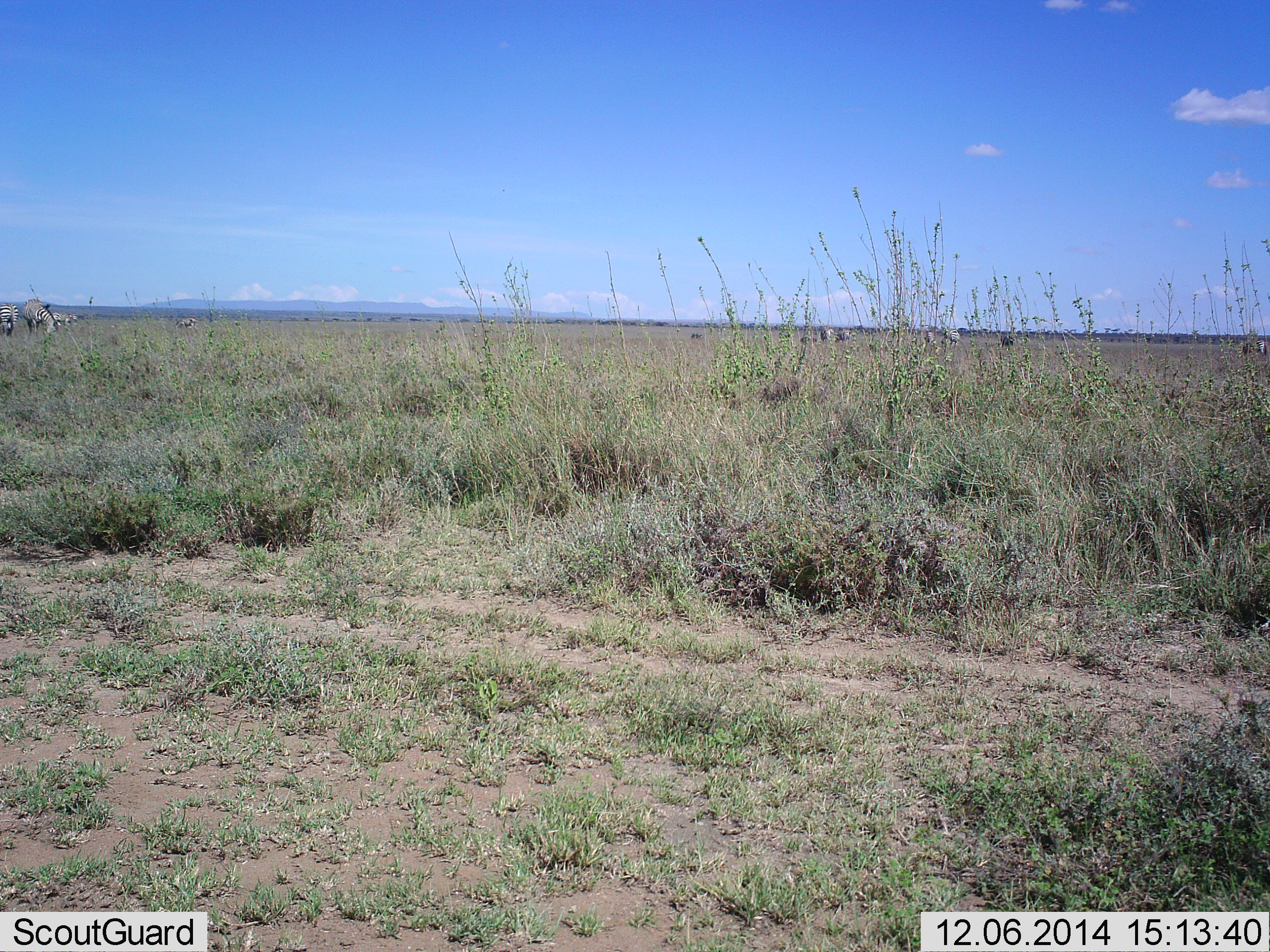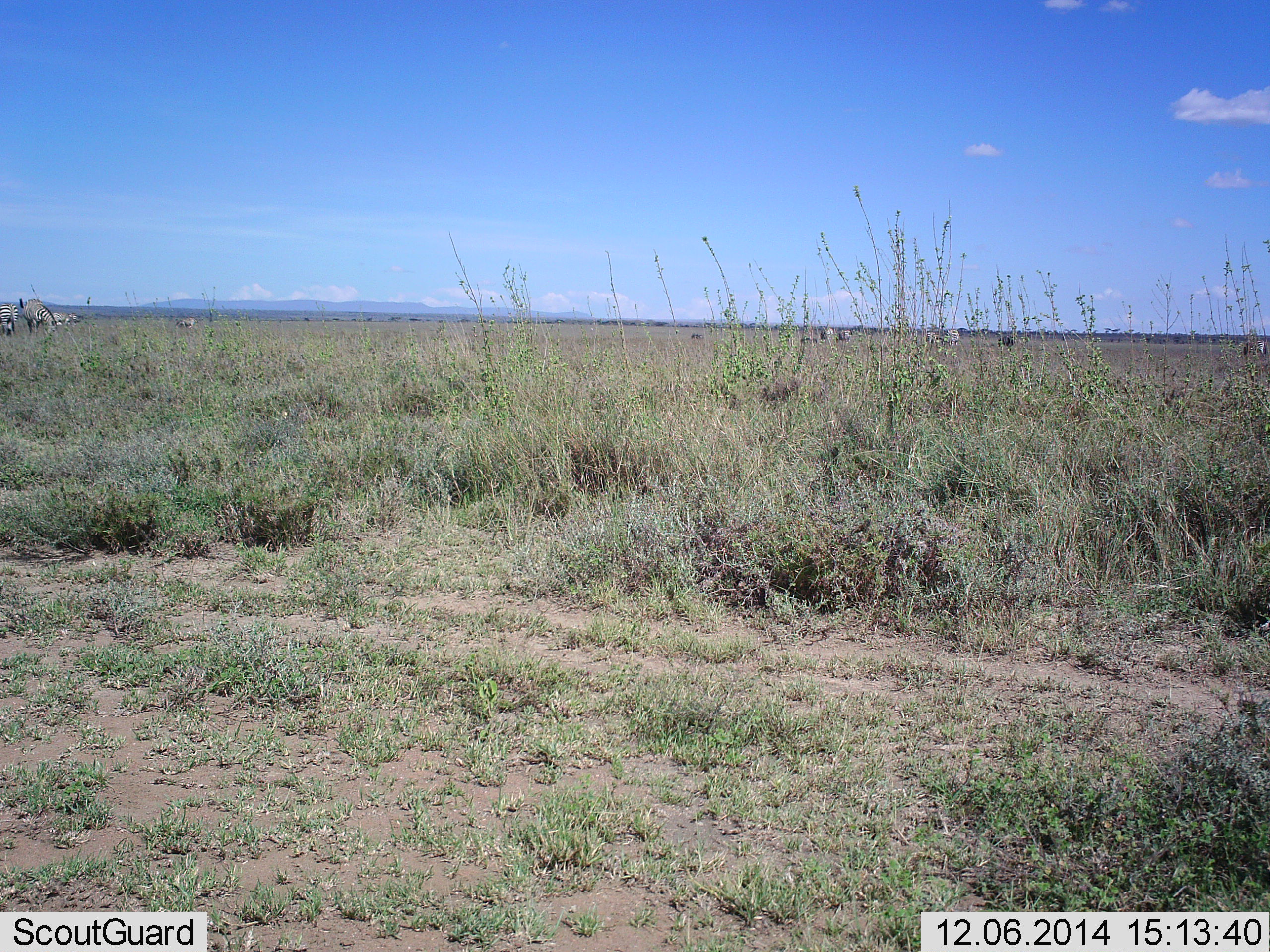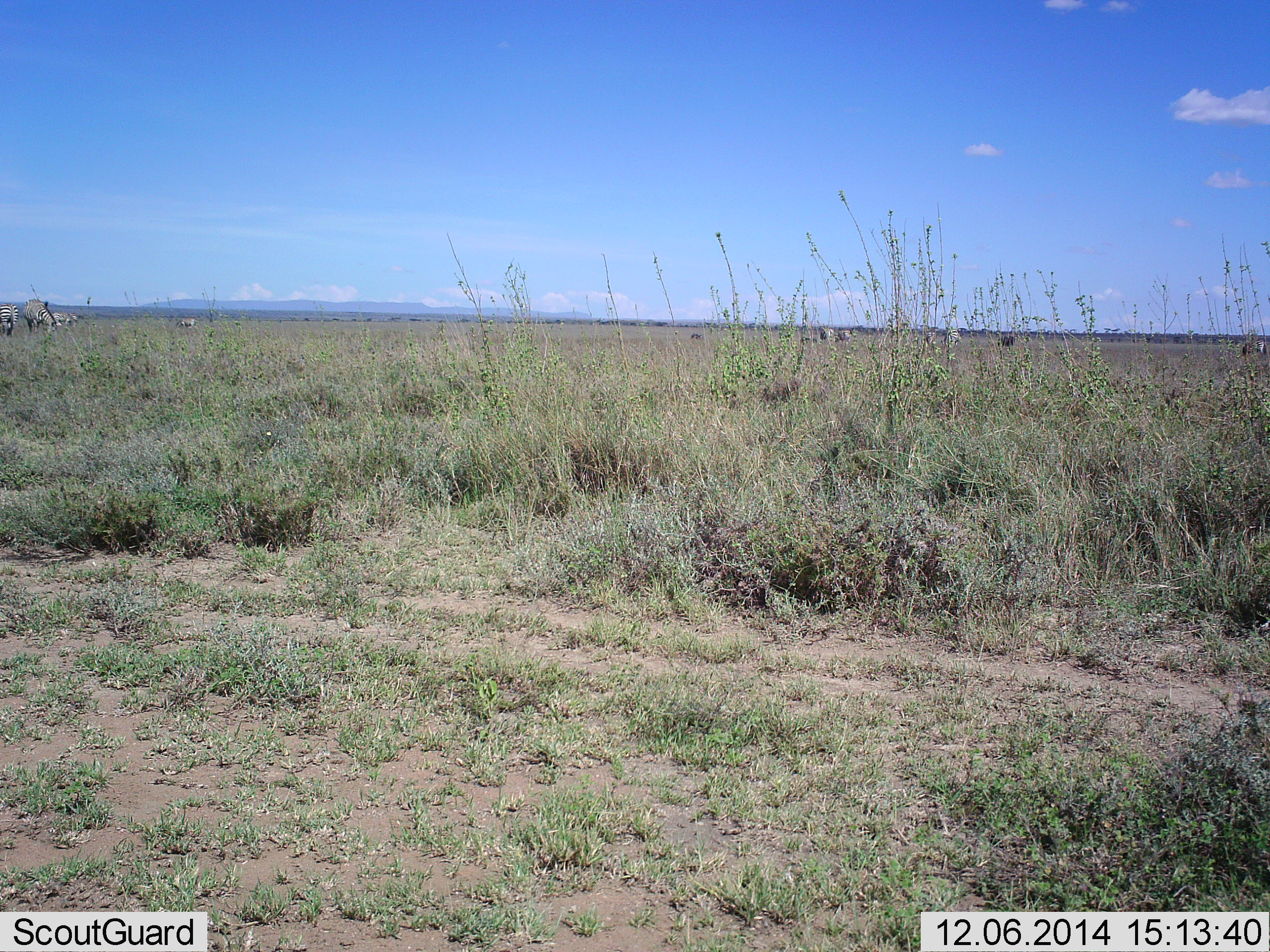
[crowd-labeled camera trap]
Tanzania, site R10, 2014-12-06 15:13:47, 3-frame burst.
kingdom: Animalia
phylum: Chordata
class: Mammalia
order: Perissodactyla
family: Equidae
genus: Equus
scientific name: Equus quagga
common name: plains zebra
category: zebra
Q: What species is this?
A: Zebra (plains zebra) (Equus quagga).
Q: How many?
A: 9.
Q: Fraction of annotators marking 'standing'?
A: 30%.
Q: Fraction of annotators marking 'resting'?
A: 0%.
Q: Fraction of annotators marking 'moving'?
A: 0%.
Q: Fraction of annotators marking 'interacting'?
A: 0%.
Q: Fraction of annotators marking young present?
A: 0%.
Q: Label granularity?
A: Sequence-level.